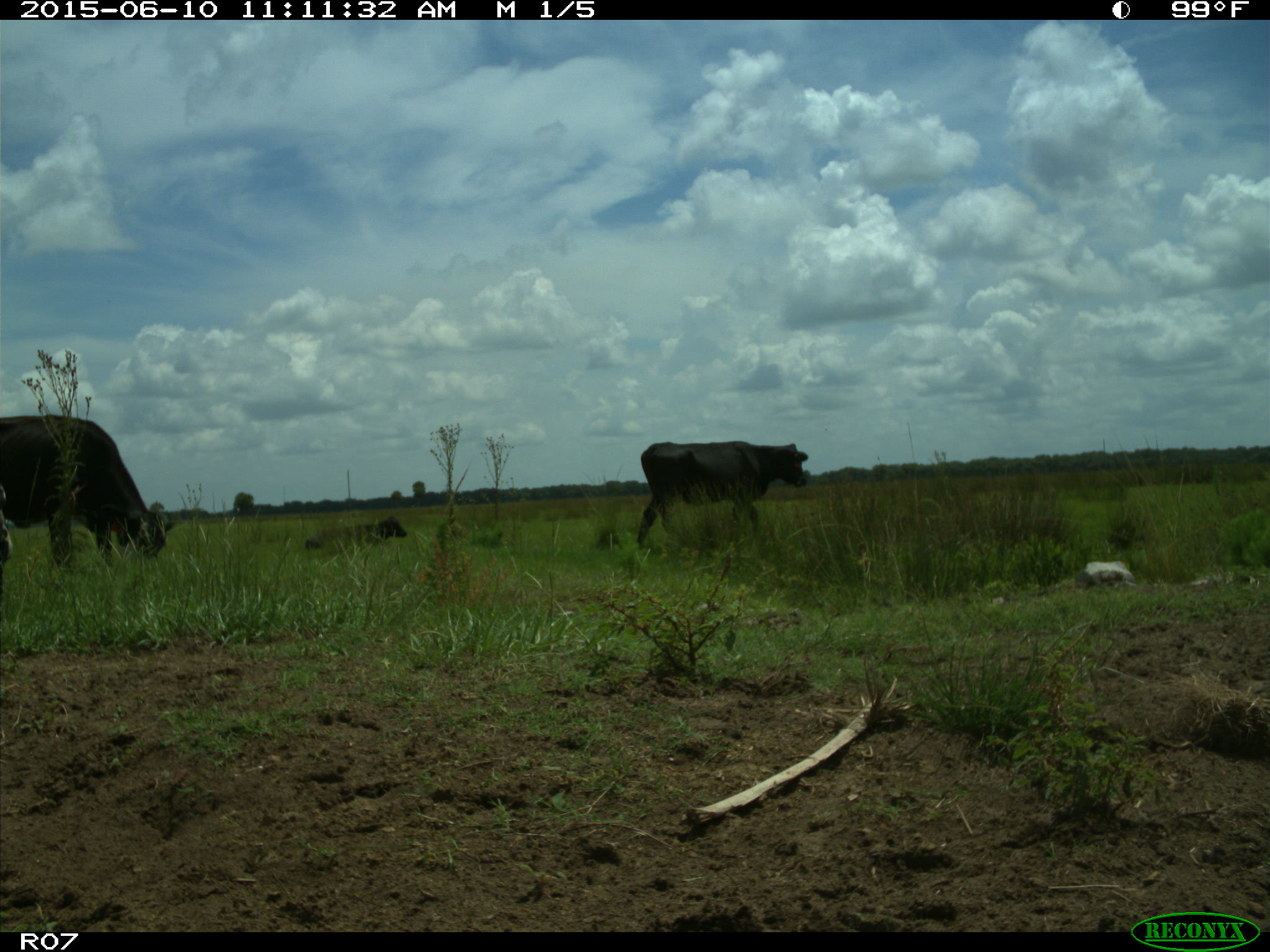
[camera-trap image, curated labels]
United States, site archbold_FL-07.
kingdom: Animalia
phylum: Chordata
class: Mammalia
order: Artiodactyla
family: Bovidae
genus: Bos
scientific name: Bos taurus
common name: domestic cow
Bos taurus (domestic cow).